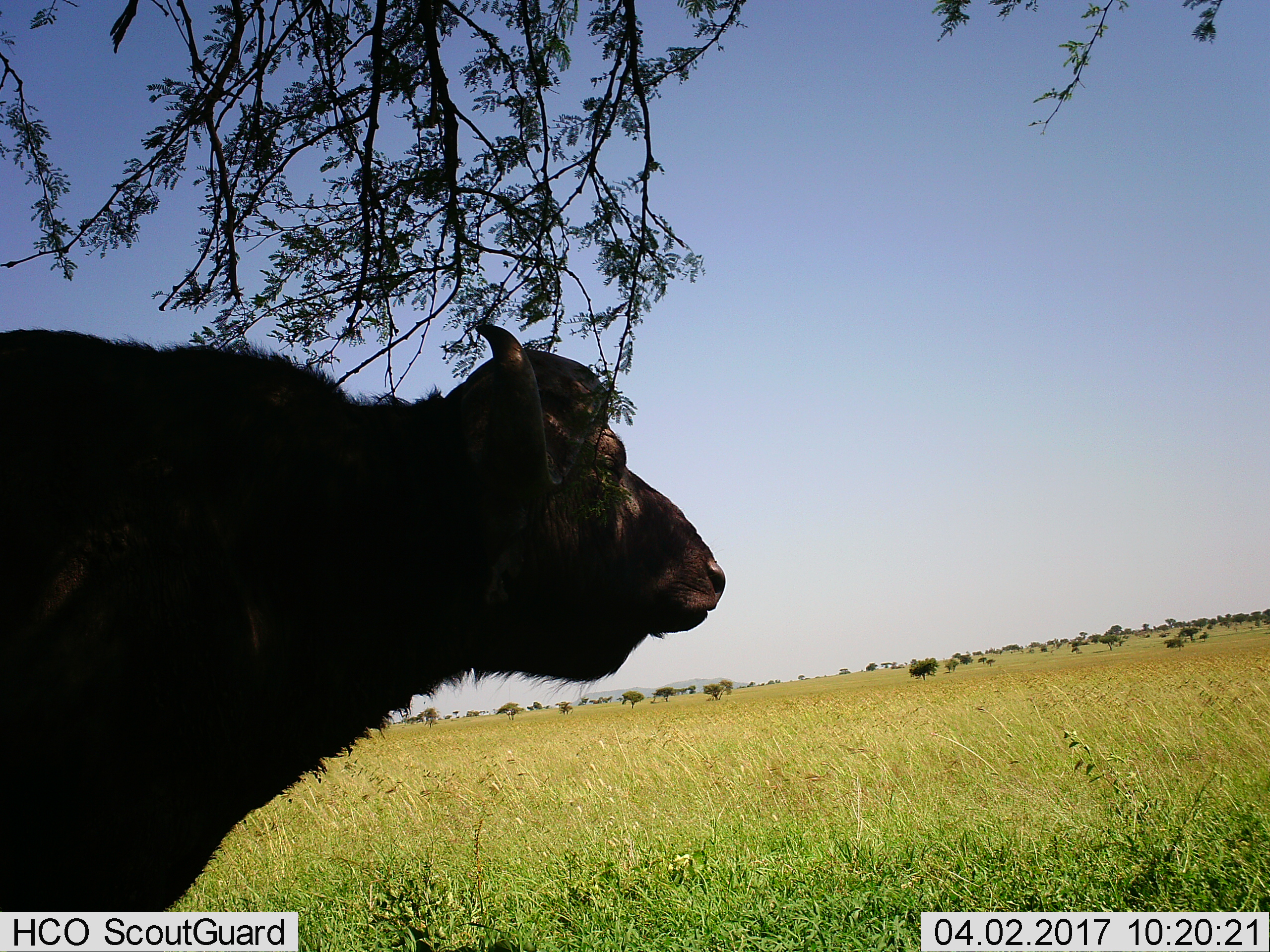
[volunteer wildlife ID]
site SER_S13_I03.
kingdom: Animalia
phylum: Chordata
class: Mammalia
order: Artiodactyla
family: Bovidae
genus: Syncerus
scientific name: Syncerus caffer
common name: african buffalo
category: buffalo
Buffalo (african buffalo) (Syncerus caffer), count 1. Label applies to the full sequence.